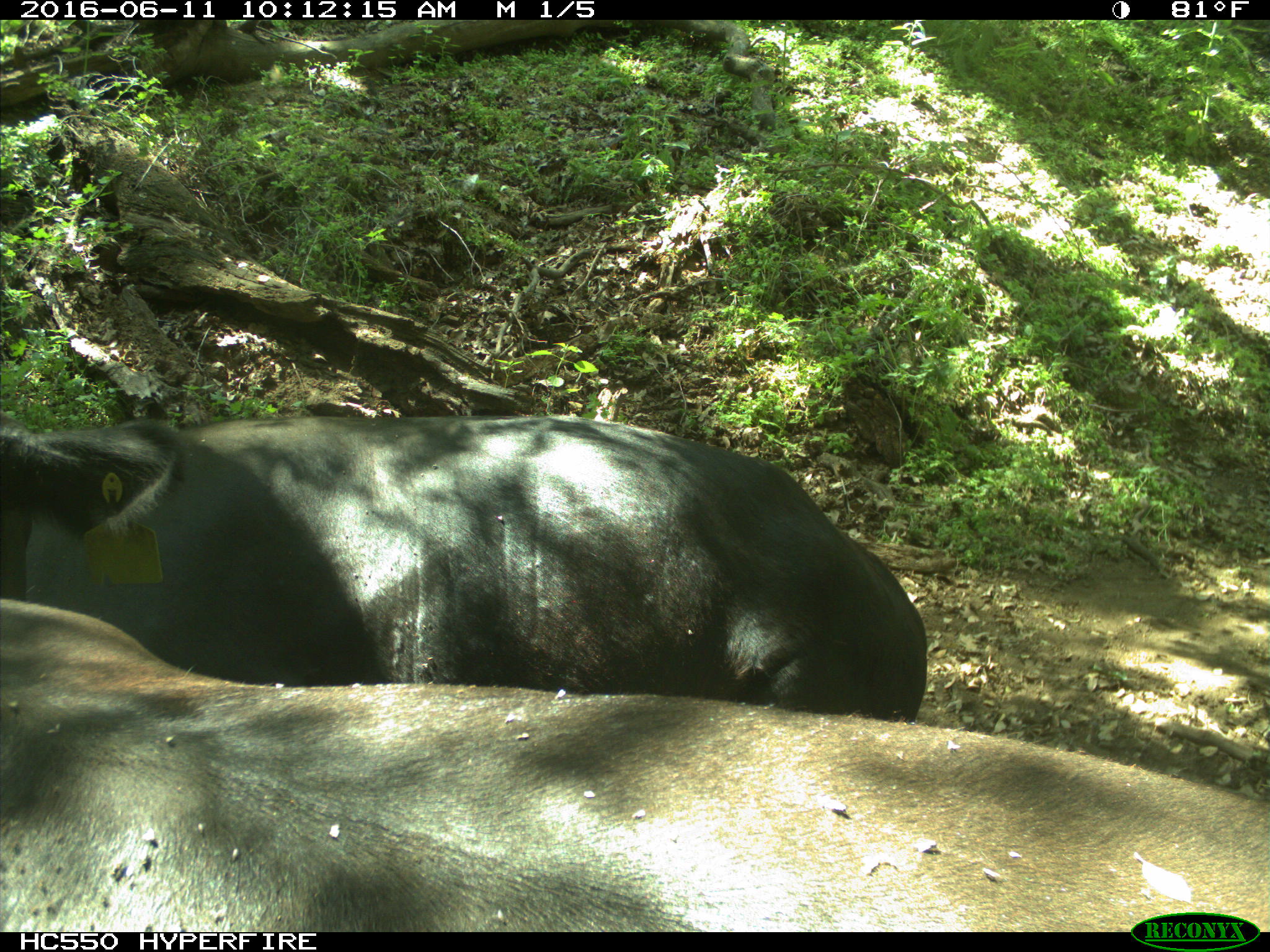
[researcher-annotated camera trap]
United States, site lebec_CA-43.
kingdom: Animalia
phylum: Chordata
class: Mammalia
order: Artiodactyla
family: Bovidae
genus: Bos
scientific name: Bos taurus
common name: domestic cow